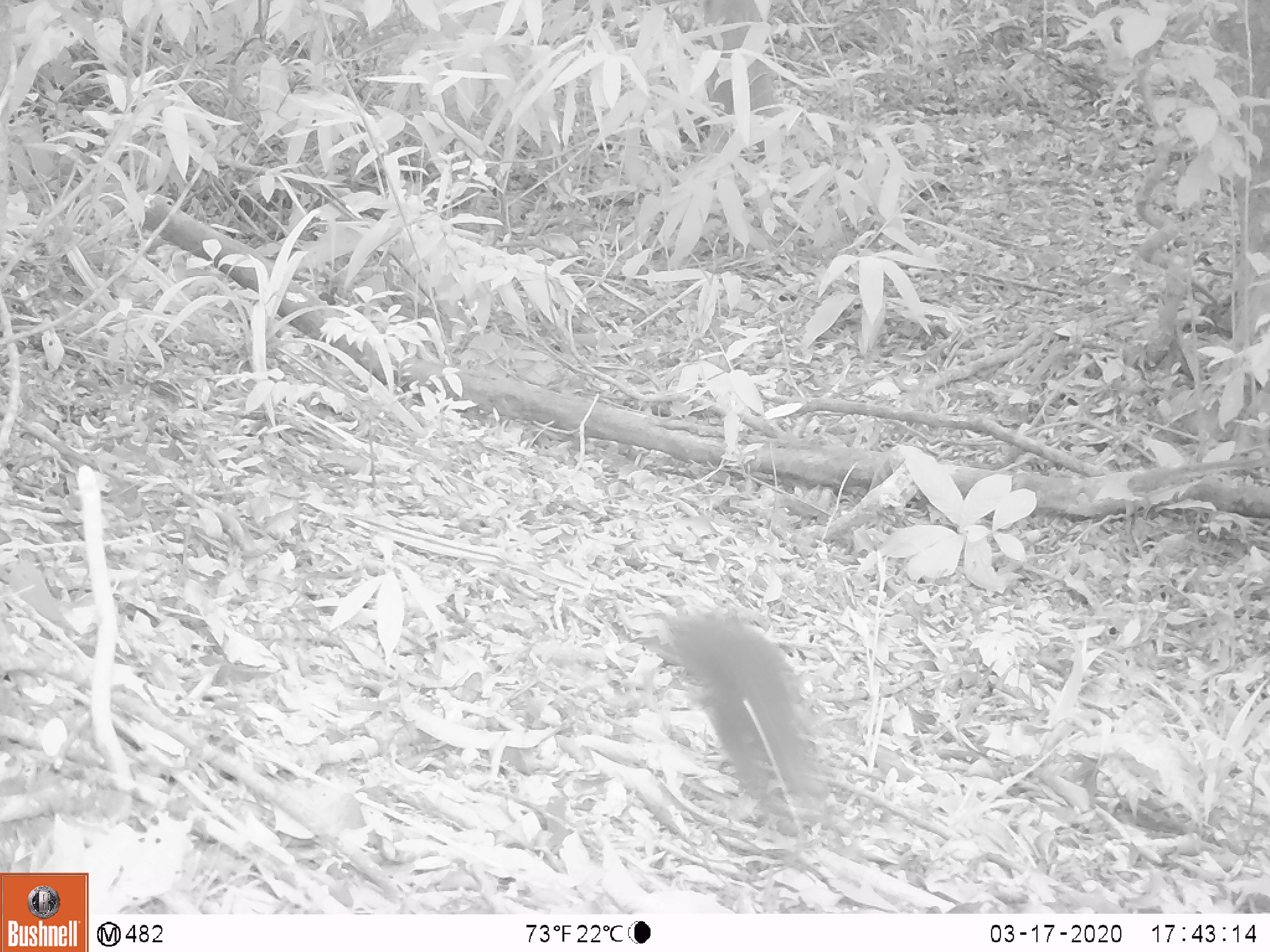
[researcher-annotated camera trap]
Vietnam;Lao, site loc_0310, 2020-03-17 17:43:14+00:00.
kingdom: Animalia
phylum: Chordata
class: Mammalia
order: Rodentia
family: Sciuridae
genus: Dremomys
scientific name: Dremomys rufigenis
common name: red-cheeked squirrel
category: red cheeked squirrel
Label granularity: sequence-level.